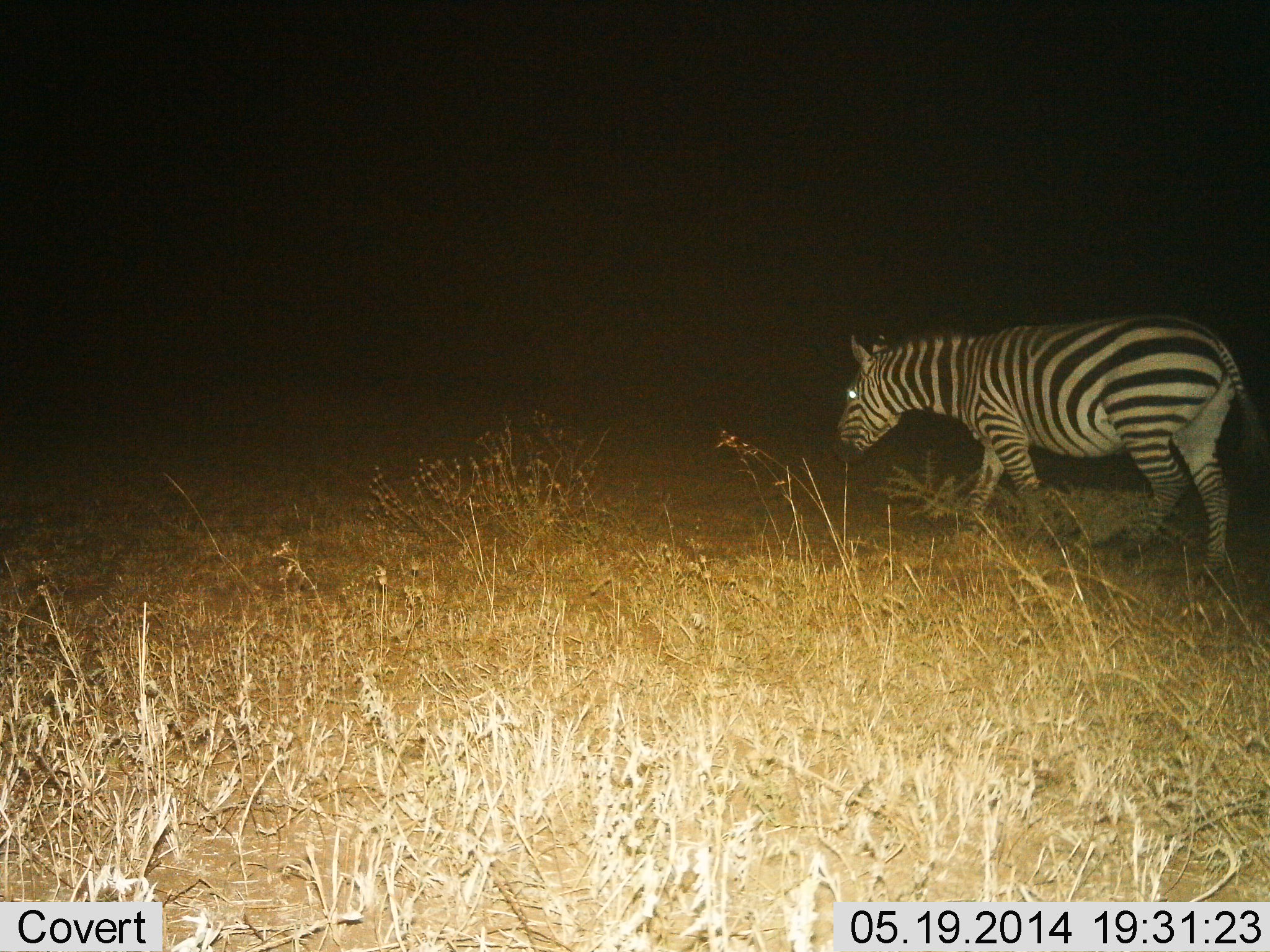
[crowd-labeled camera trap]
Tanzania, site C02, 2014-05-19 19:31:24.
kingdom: Animalia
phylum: Chordata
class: Mammalia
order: Perissodactyla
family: Equidae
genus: Equus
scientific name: Equus quagga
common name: plains zebra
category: zebra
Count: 1.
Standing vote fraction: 20%.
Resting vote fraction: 0%.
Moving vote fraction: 80%.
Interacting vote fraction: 0%.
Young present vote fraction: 0%.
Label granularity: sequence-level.